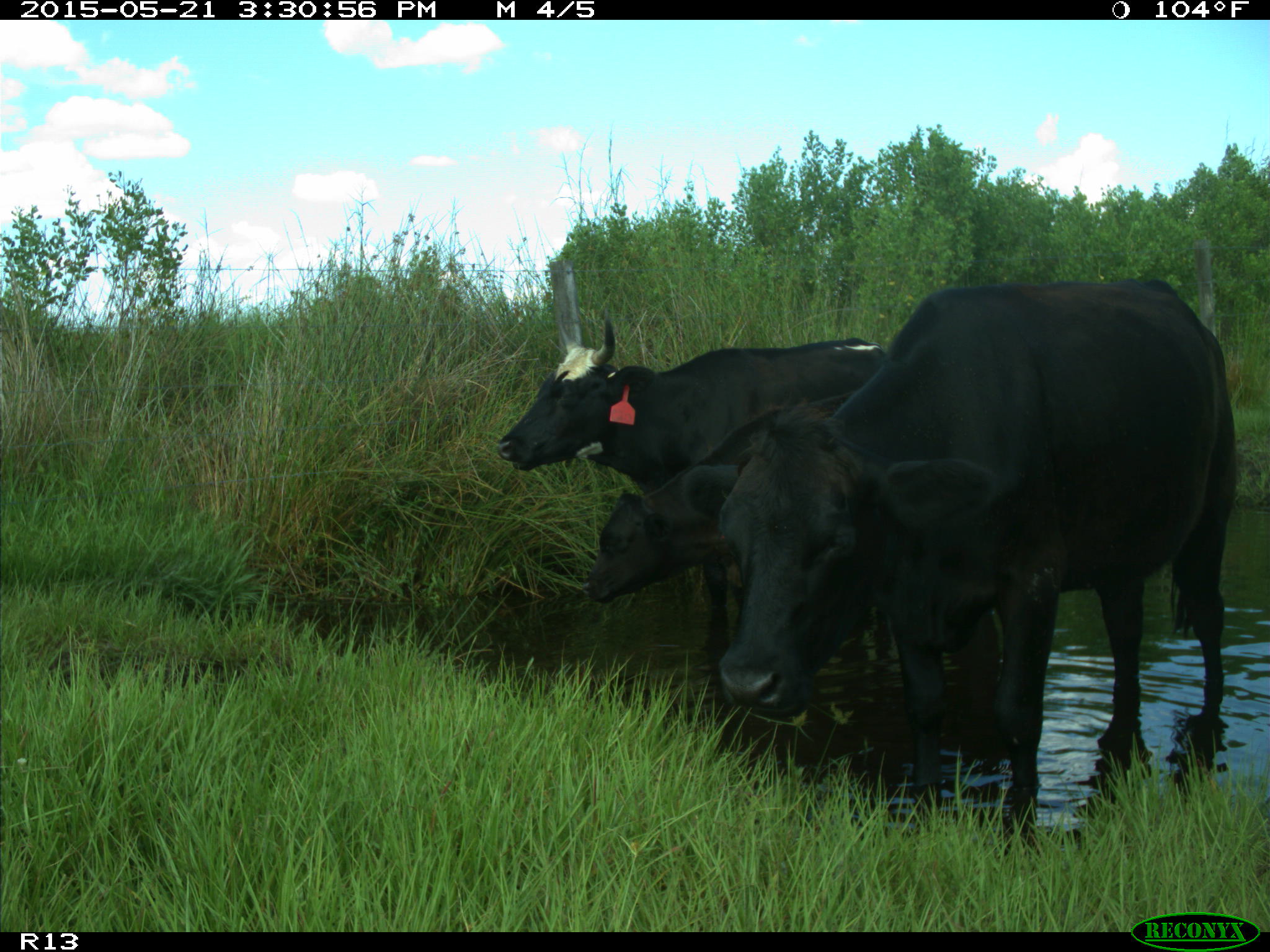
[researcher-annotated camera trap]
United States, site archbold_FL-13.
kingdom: Animalia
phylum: Chordata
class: Mammalia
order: Artiodactyla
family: Bovidae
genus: Bos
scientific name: Bos taurus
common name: domestic cow